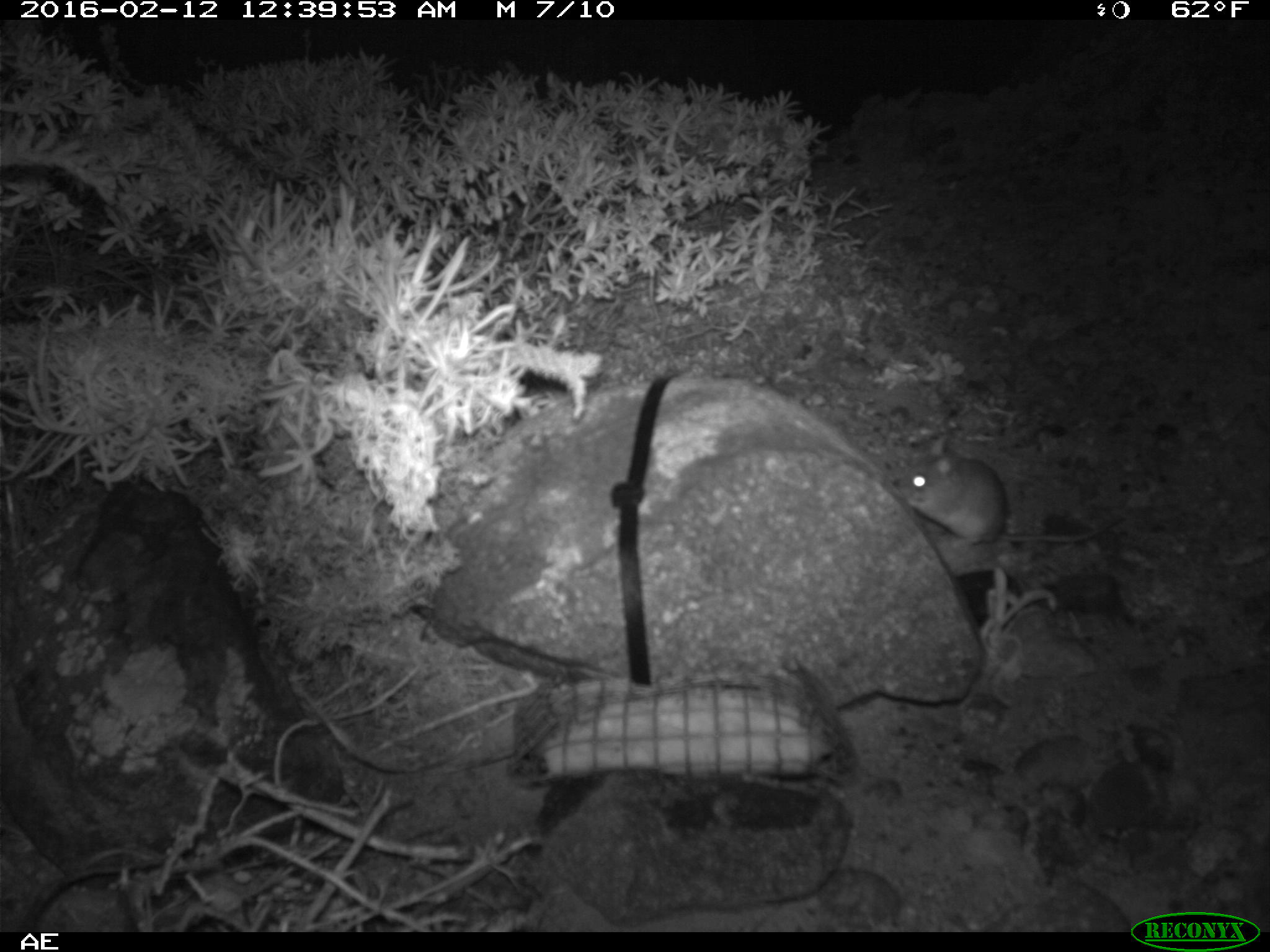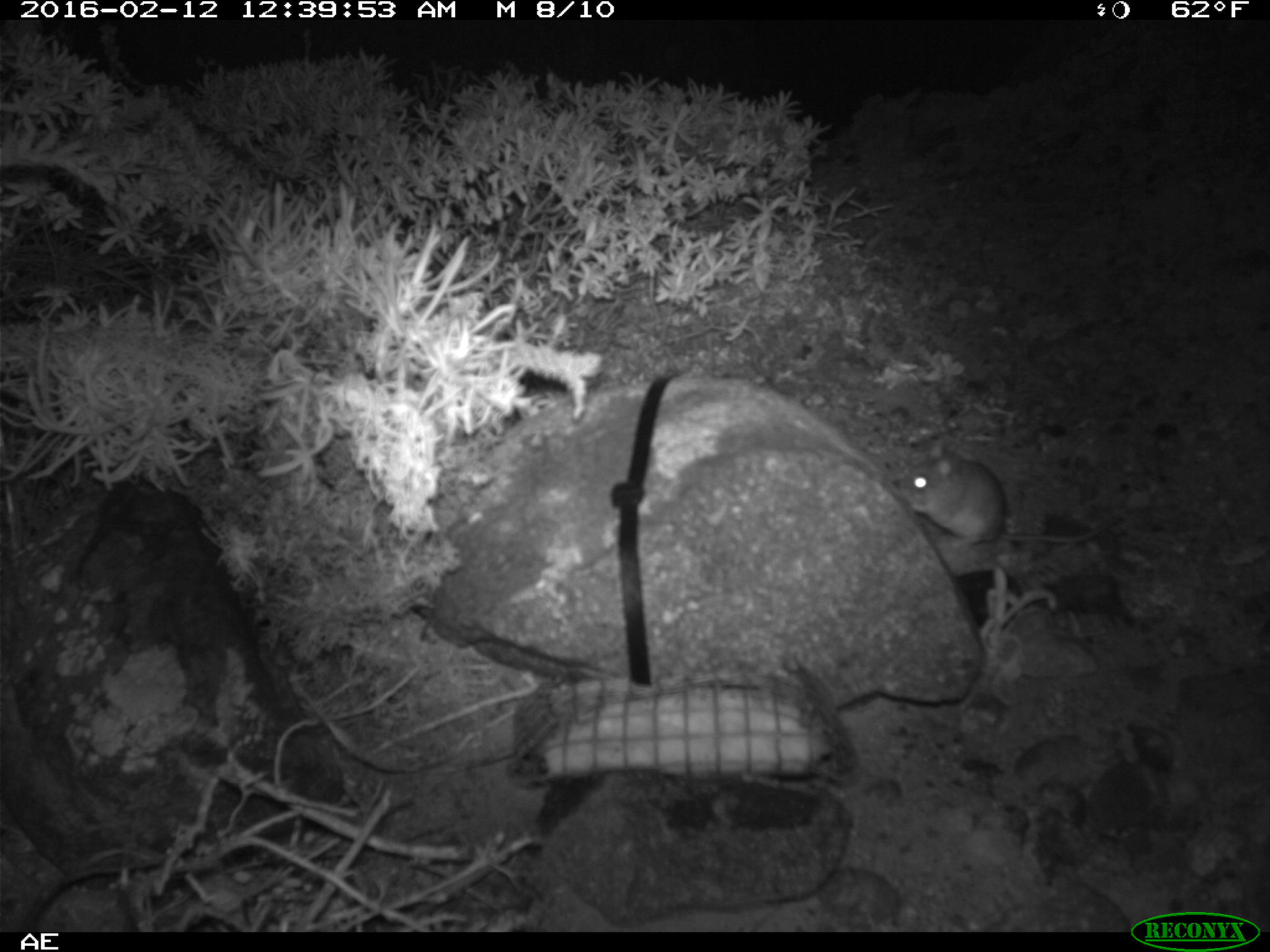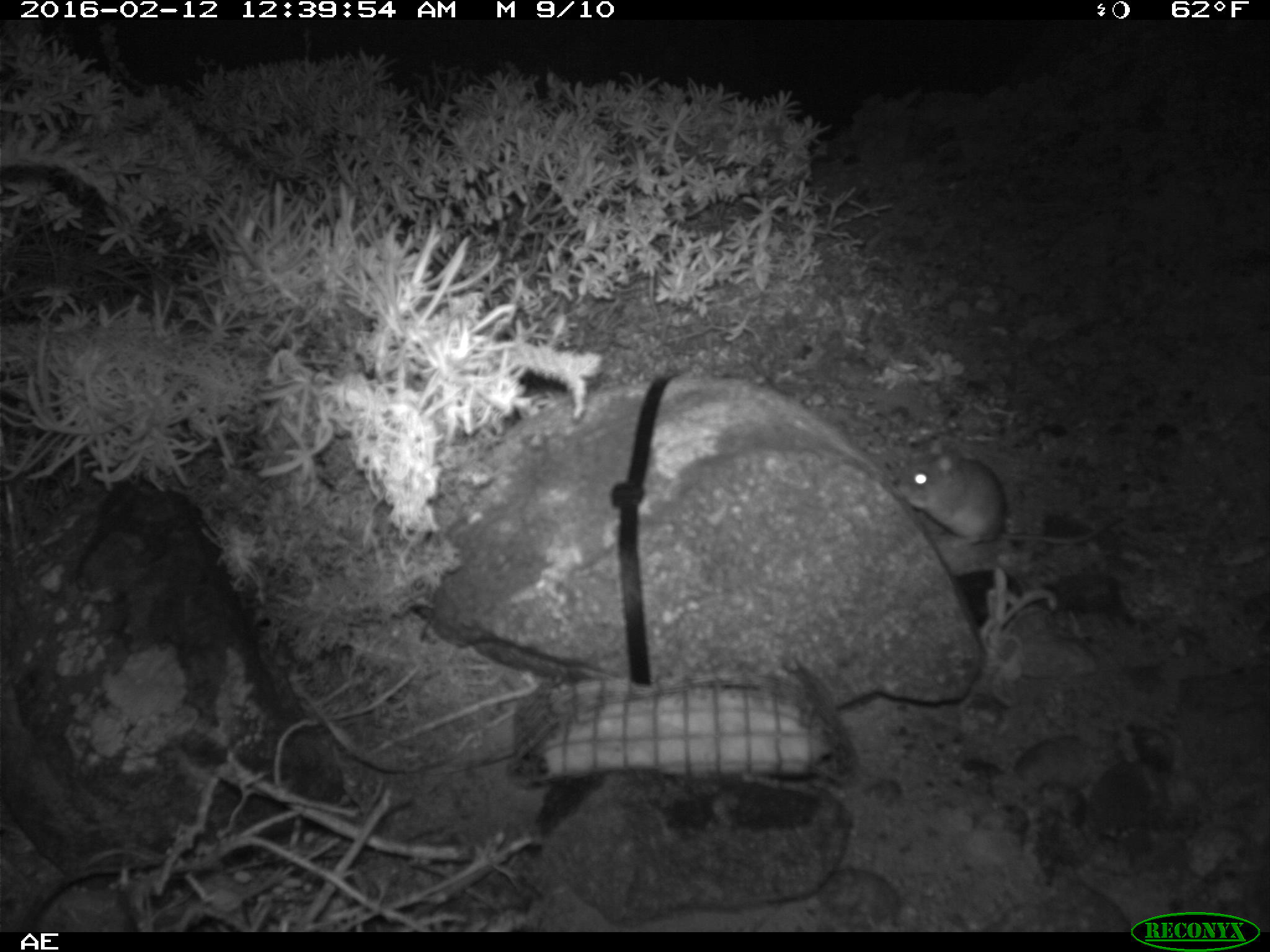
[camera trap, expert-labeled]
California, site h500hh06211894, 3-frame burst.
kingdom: Animalia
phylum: Chordata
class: Mammalia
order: Rodentia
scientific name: Rodentia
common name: rodent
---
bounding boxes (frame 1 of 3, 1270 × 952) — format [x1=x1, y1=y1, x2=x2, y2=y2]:
rodent: [x1=897, y1=432, x2=1123, y2=544]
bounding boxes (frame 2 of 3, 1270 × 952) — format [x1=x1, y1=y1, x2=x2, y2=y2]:
rodent: [x1=896, y1=436, x2=1126, y2=554]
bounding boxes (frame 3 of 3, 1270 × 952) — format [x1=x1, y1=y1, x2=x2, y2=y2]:
rodent: [x1=894, y1=439, x2=1119, y2=548]